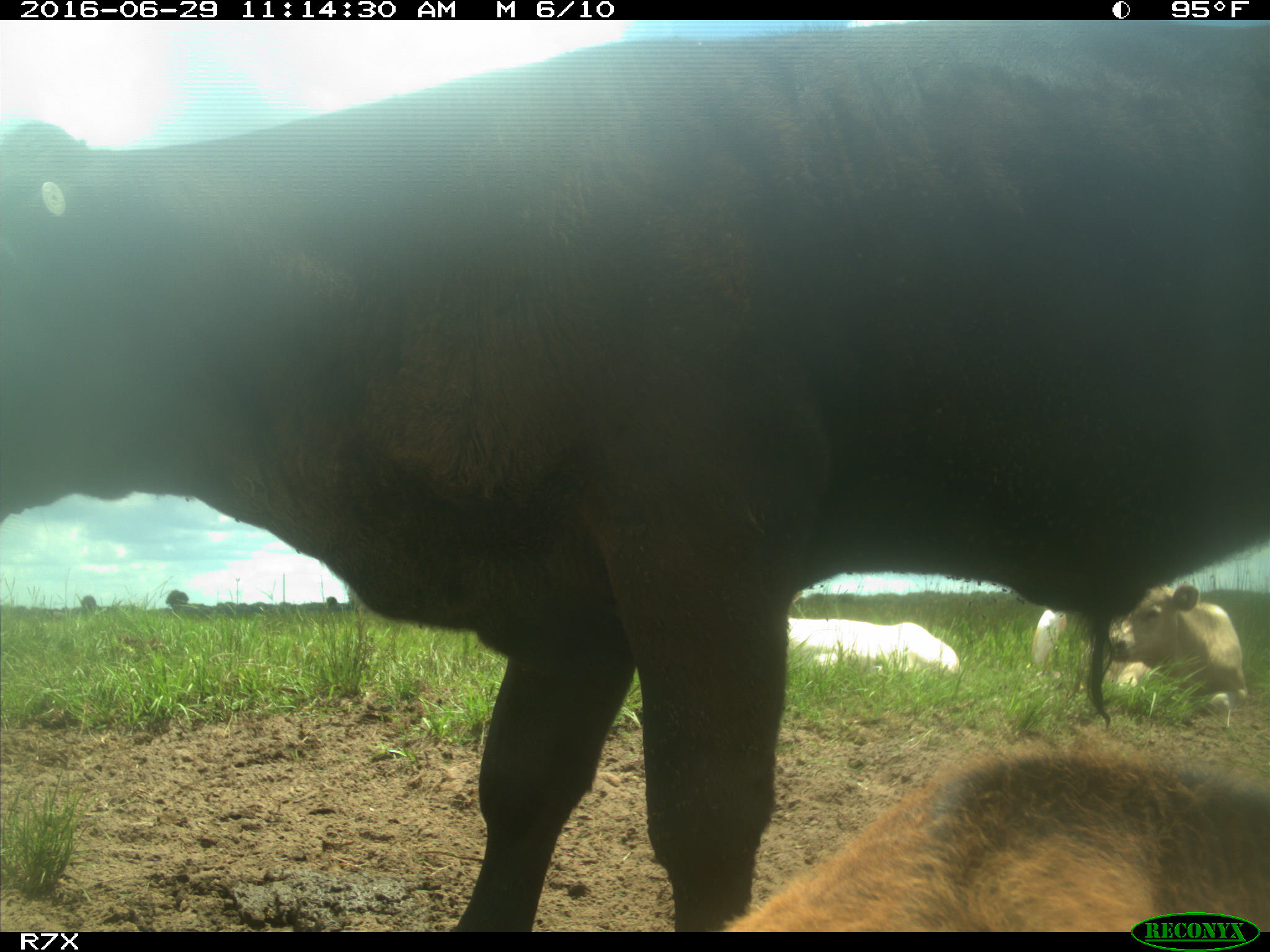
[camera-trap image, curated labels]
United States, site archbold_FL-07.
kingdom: Animalia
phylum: Chordata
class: Mammalia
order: Artiodactyla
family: Bovidae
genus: Bos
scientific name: Bos taurus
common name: domestic cow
Bos taurus (domestic cow).